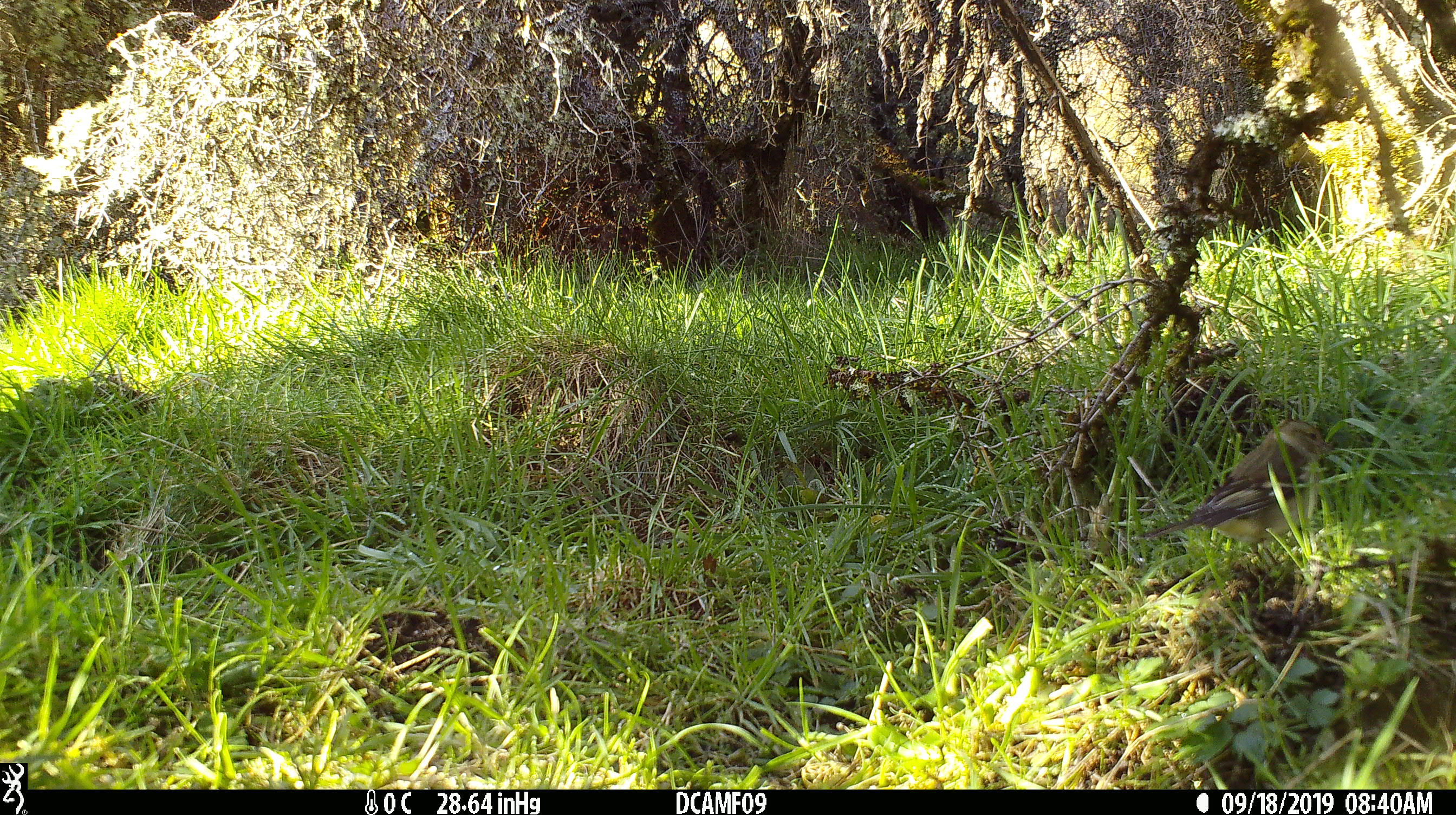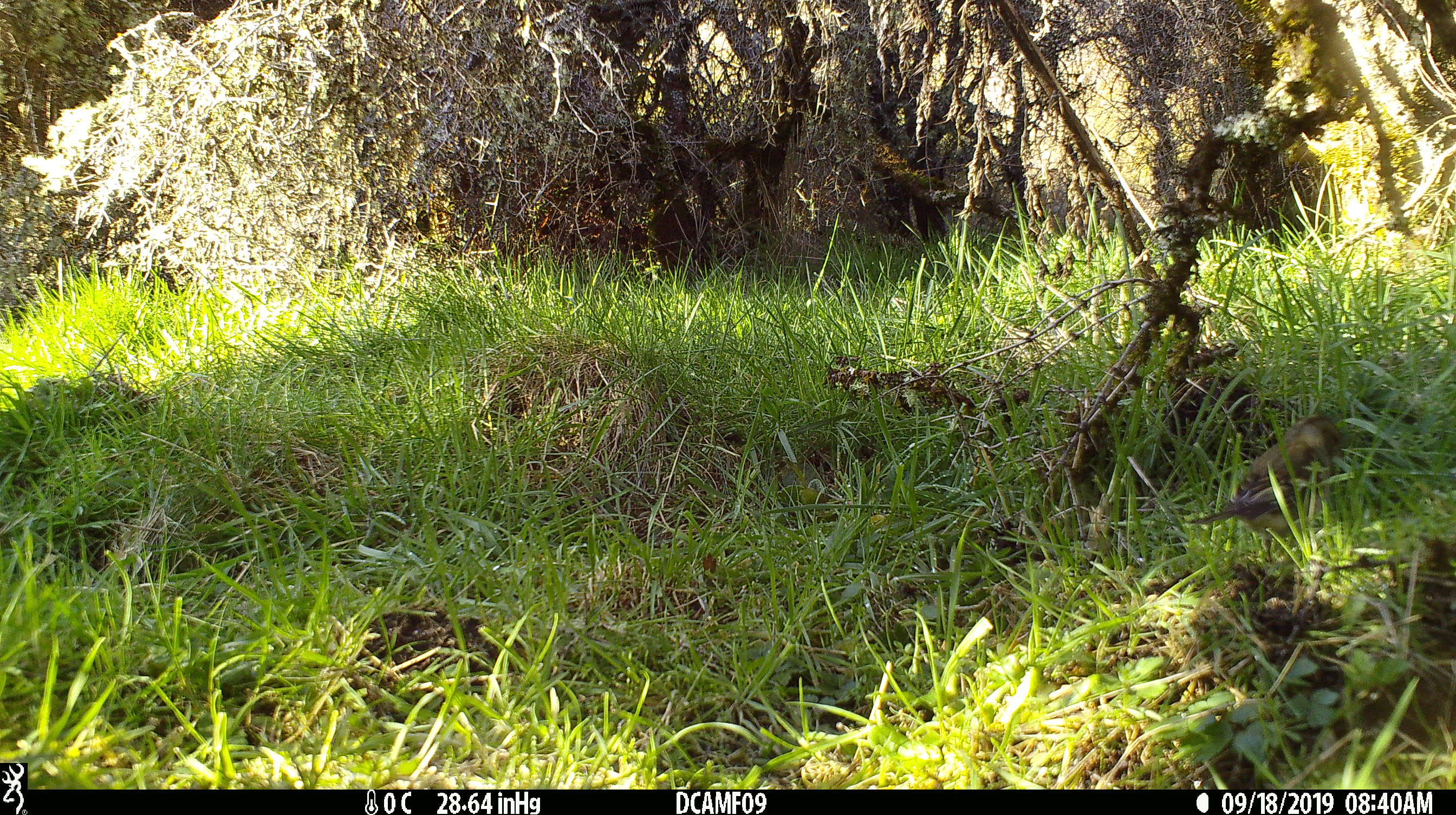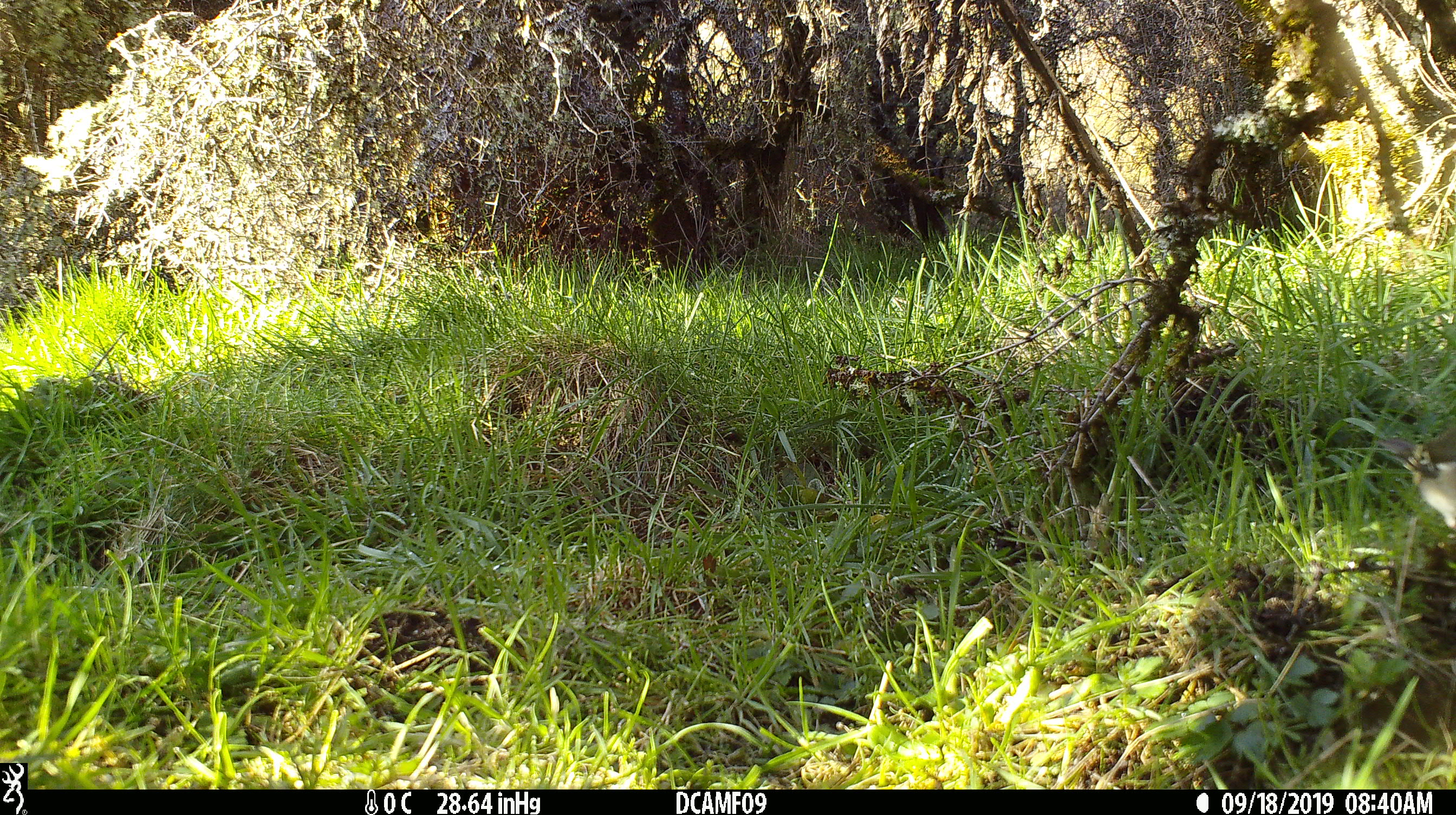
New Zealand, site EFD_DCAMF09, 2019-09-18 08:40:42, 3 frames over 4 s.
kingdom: Animalia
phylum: Chordata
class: Aves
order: Passeriformes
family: Fringillidae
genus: Fringilla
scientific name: Fringilla coelebs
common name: common chaffinch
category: chaffinch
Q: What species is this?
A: Chaffinch (common chaffinch) (Fringilla coelebs).